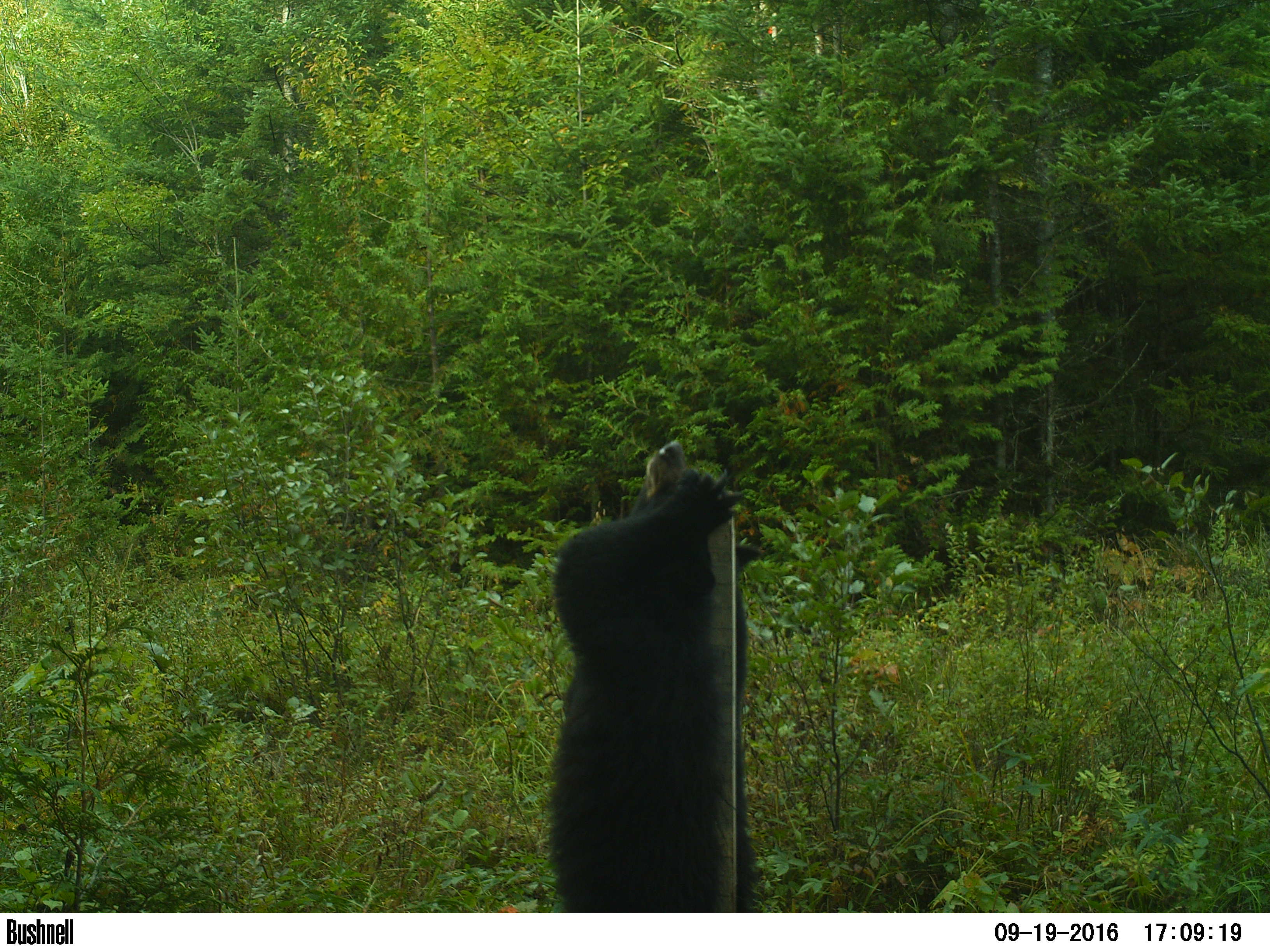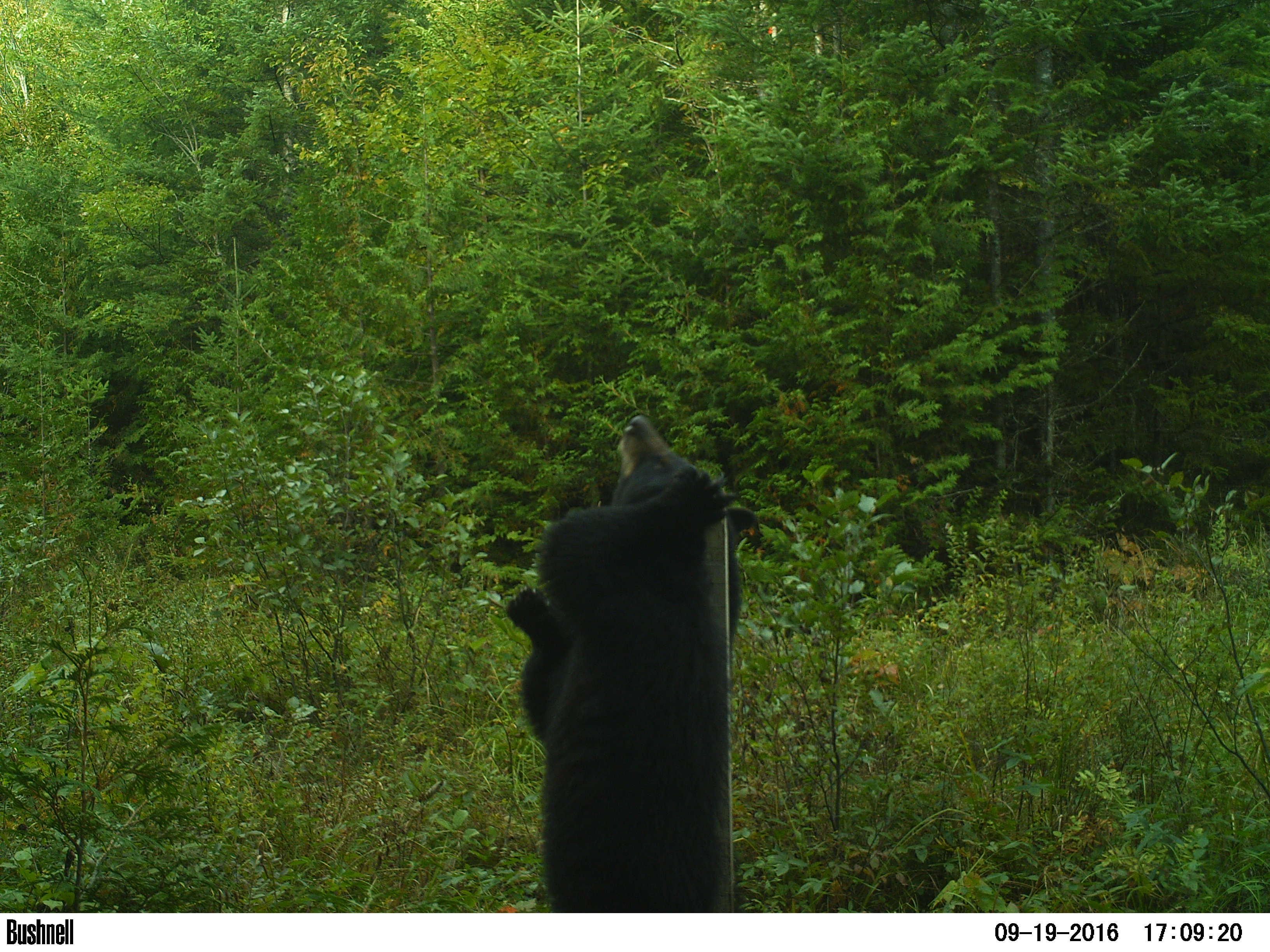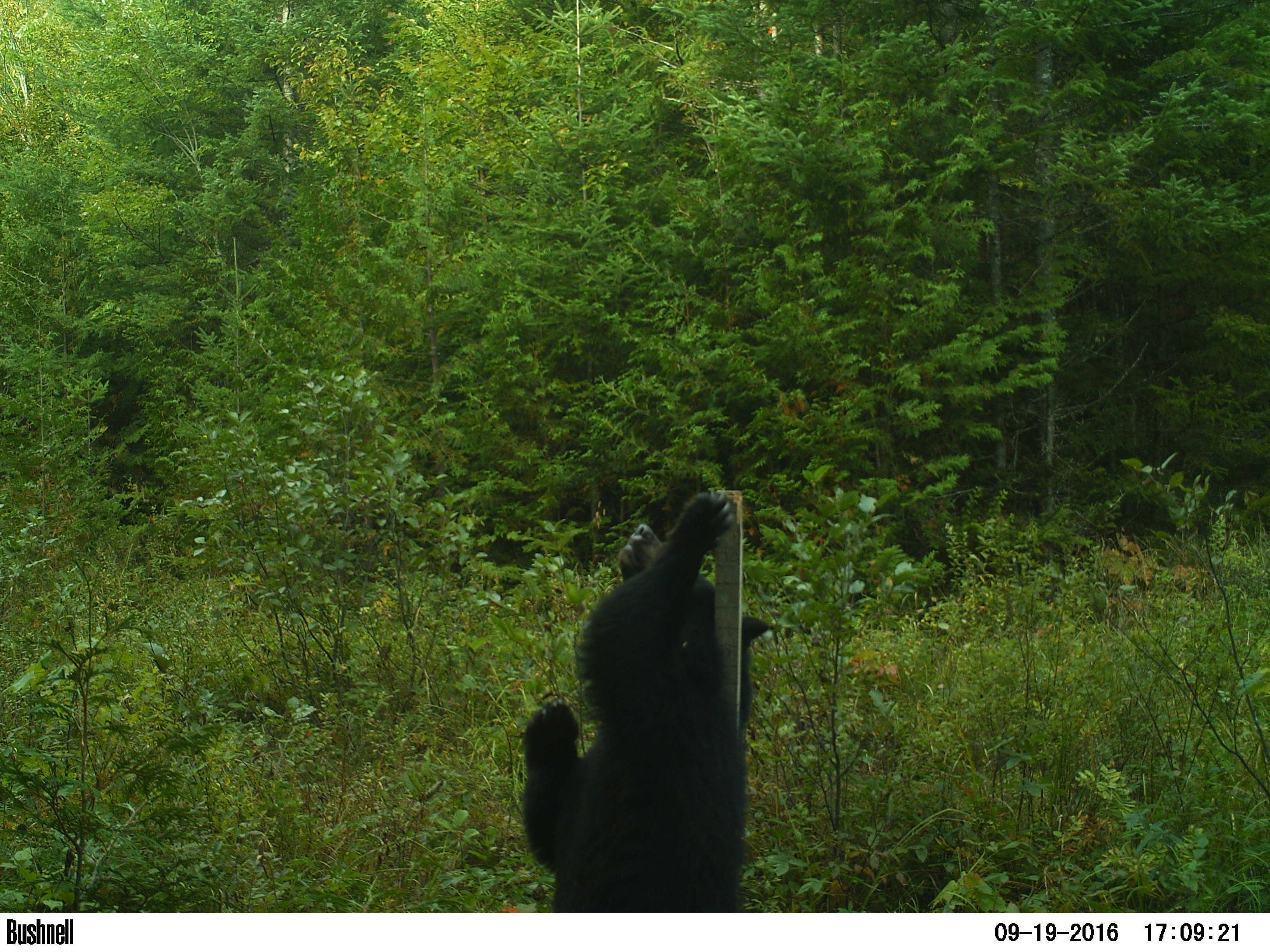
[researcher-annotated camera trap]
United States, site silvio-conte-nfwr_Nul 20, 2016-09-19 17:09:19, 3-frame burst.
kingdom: Animalia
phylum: Chordata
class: Mammalia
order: Carnivora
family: Ursidae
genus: Ursus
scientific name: Ursus americanus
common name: black bear